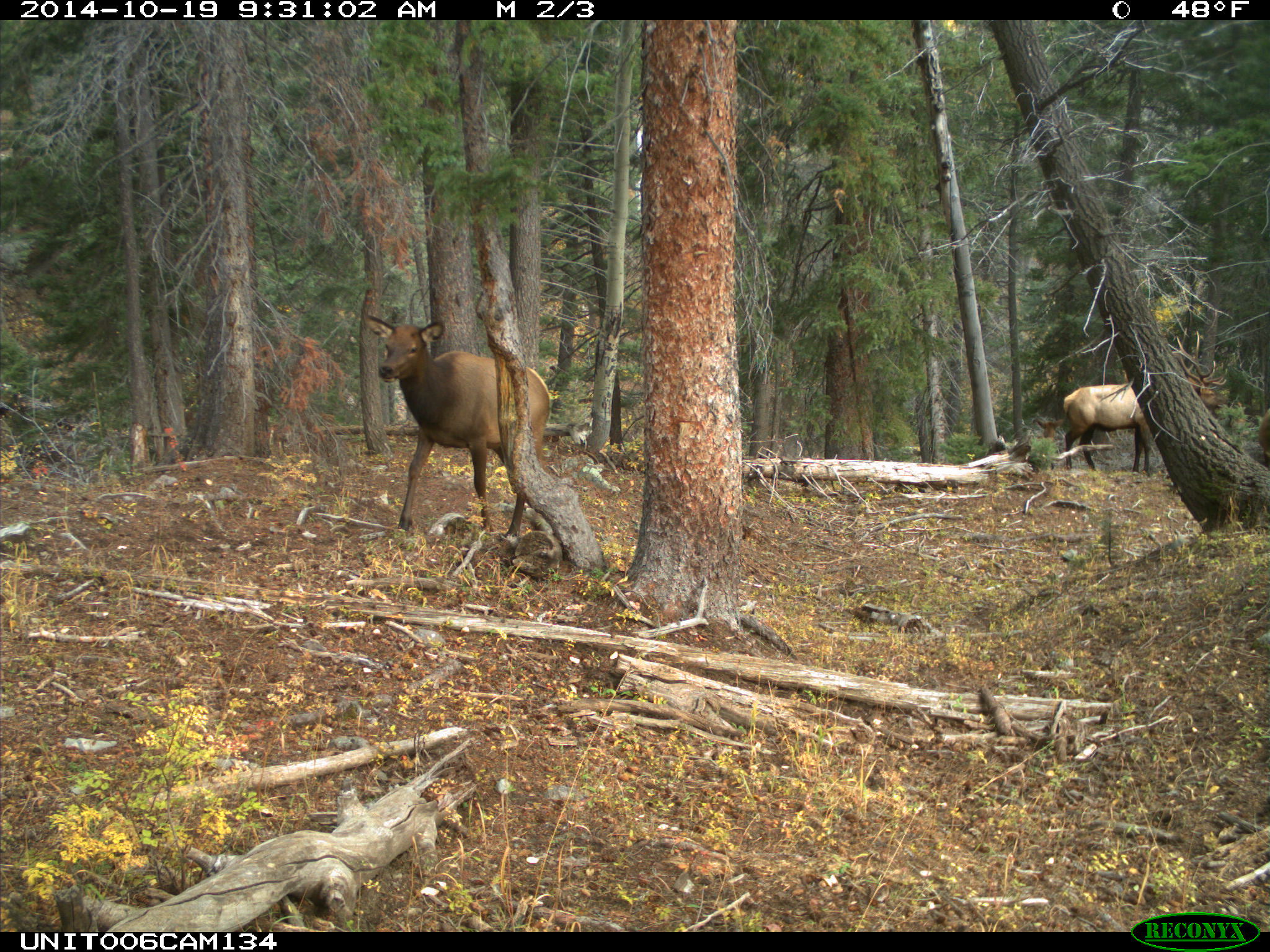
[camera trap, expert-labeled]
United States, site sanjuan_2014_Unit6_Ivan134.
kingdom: Animalia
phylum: Chordata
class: Mammalia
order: Artiodactyla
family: Cervidae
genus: Cervus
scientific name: Cervus elaphus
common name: red deer